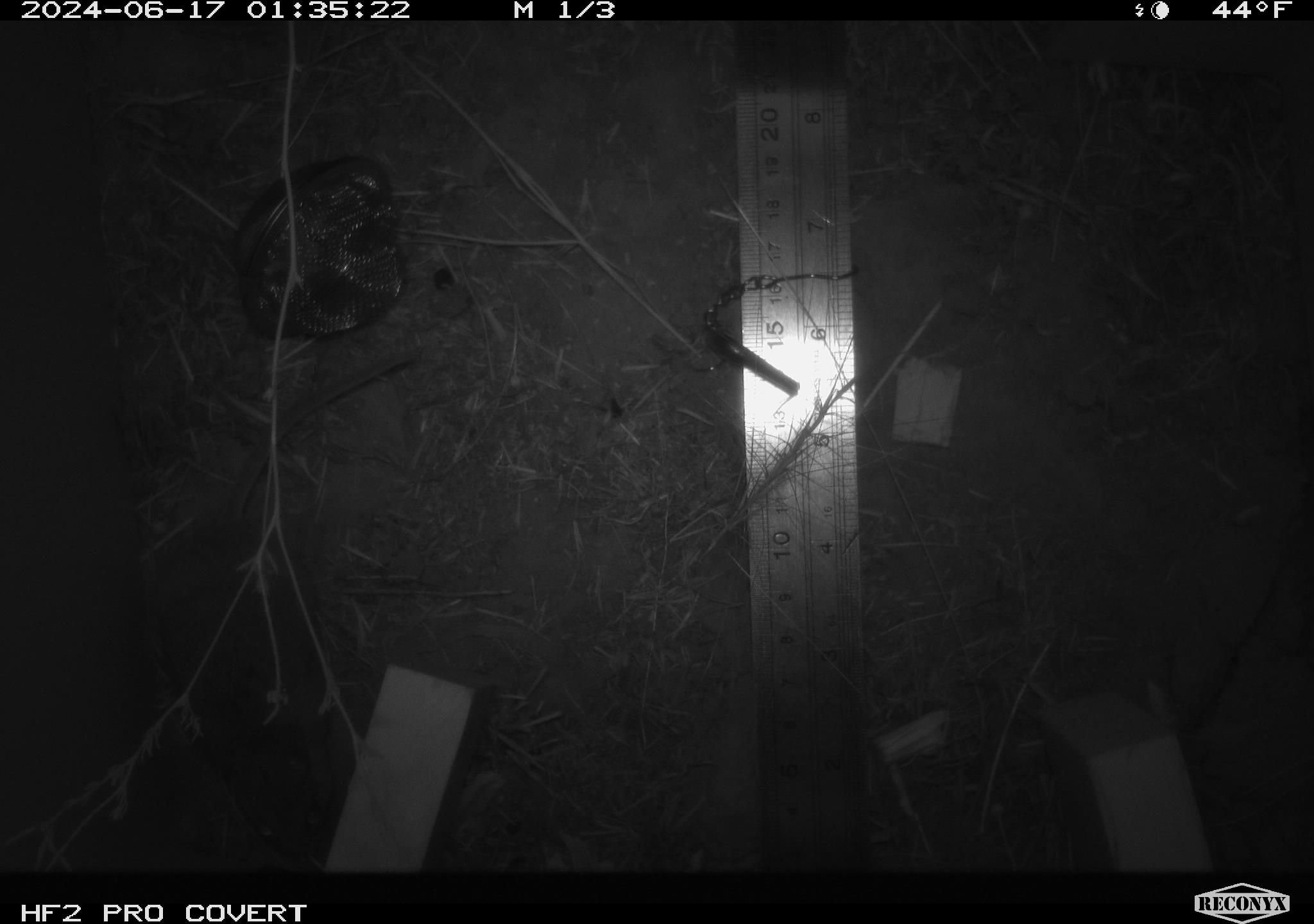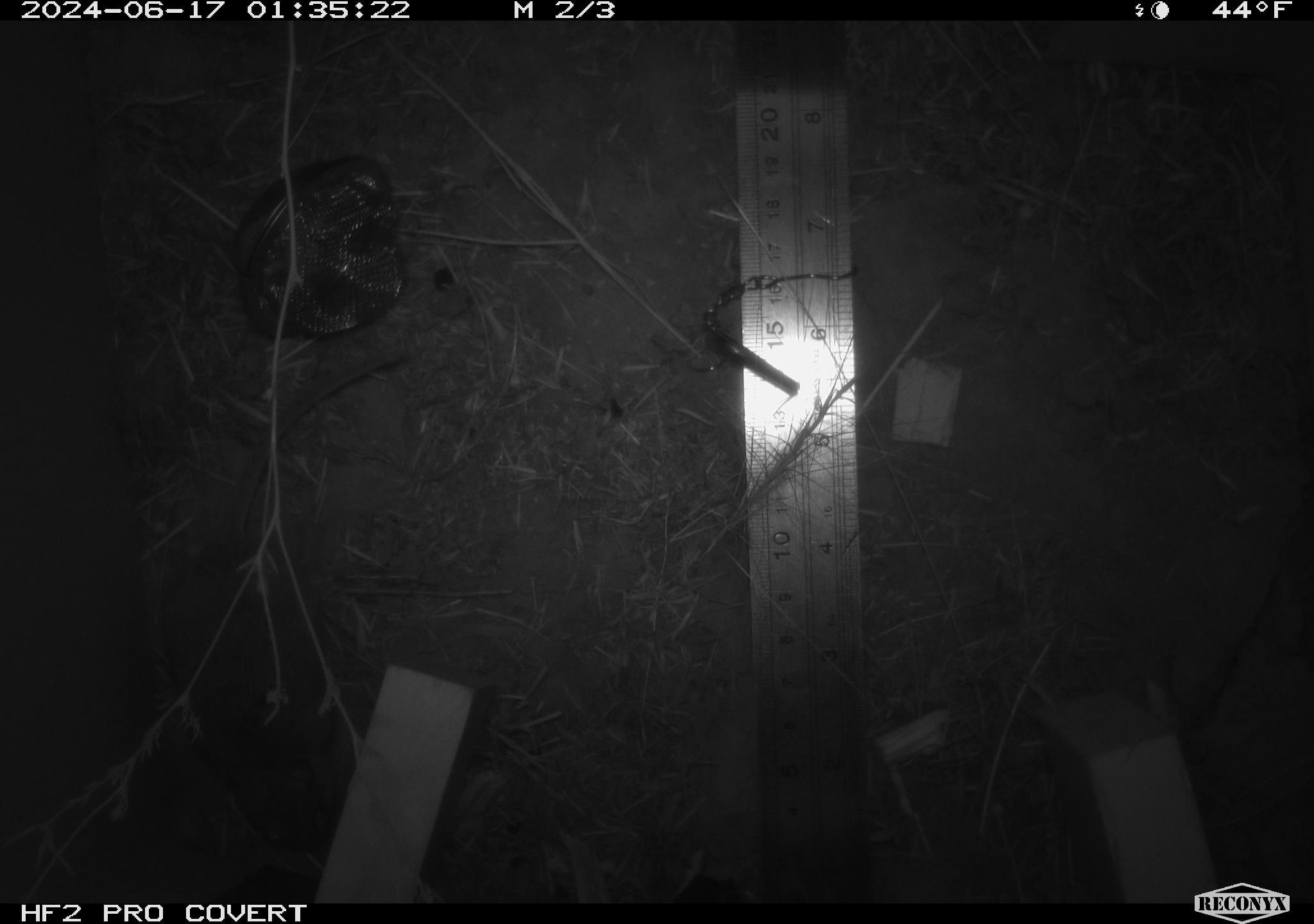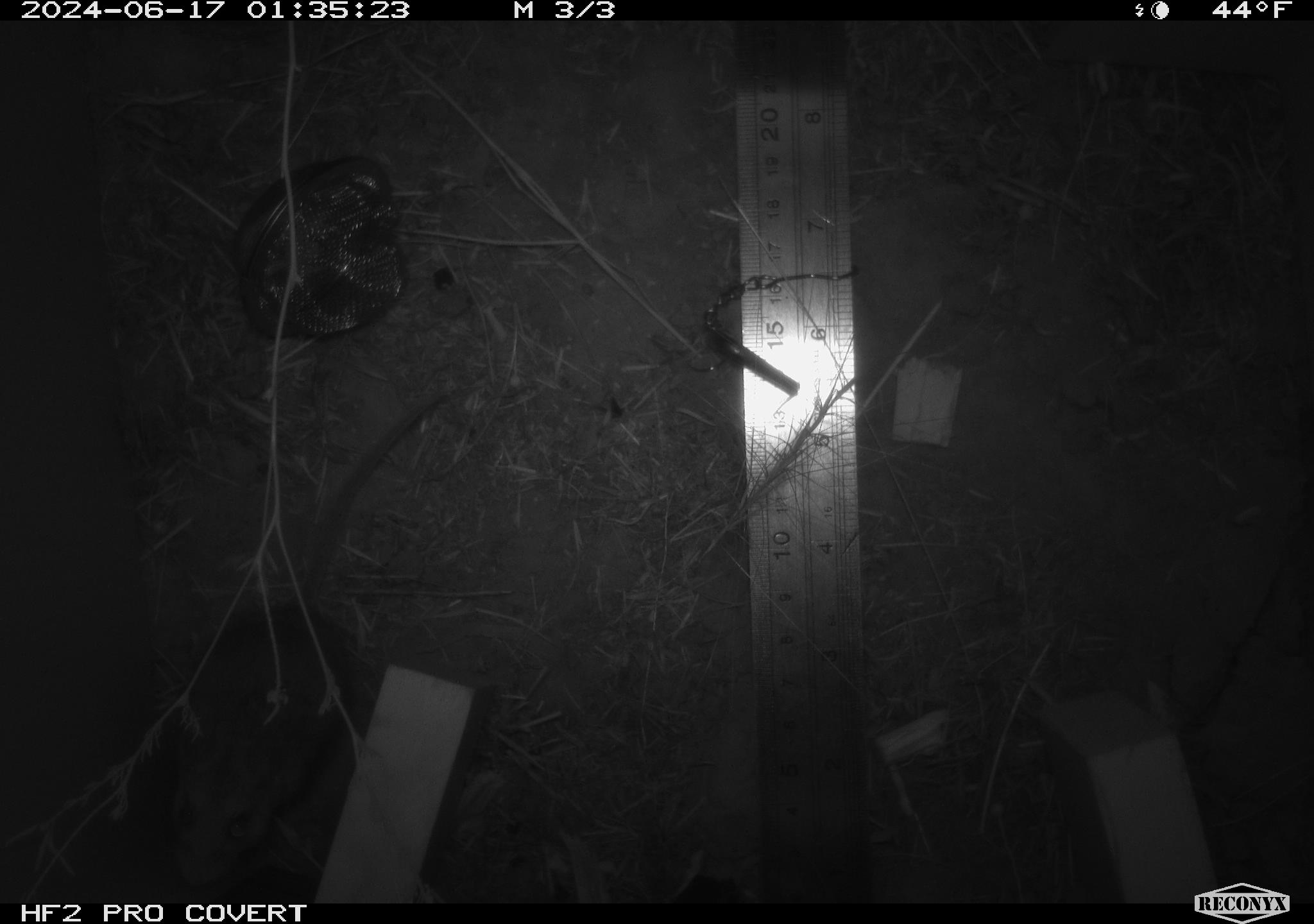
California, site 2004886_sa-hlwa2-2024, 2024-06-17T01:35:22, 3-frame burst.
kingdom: Animalia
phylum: Chordata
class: Mammalia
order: Rodentia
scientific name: Rodentia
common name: mouse species